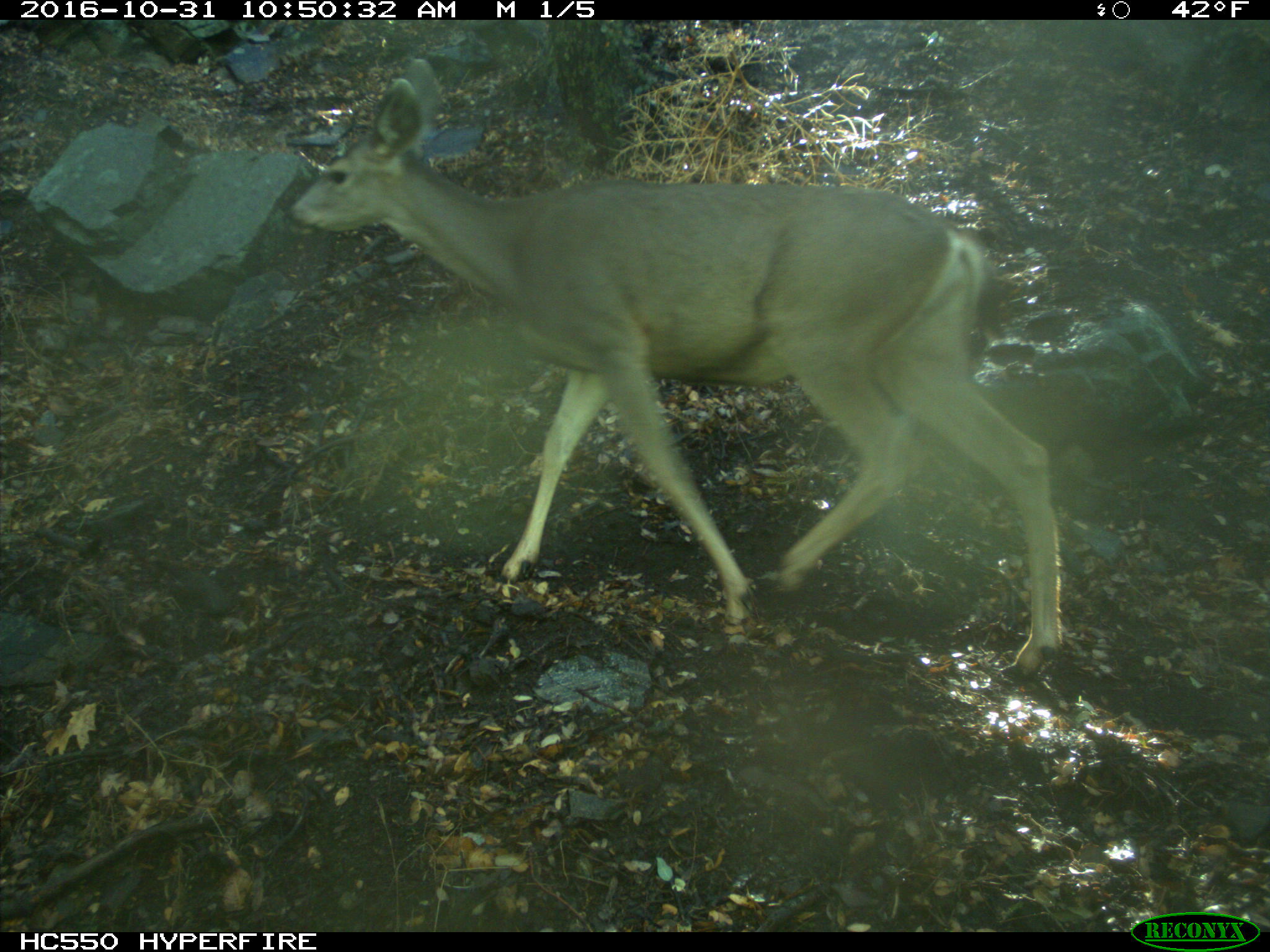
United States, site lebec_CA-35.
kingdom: Animalia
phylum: Chordata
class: Mammalia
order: Artiodactyla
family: Cervidae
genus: Odocoileus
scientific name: Odocoileus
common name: deer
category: unidentified deer